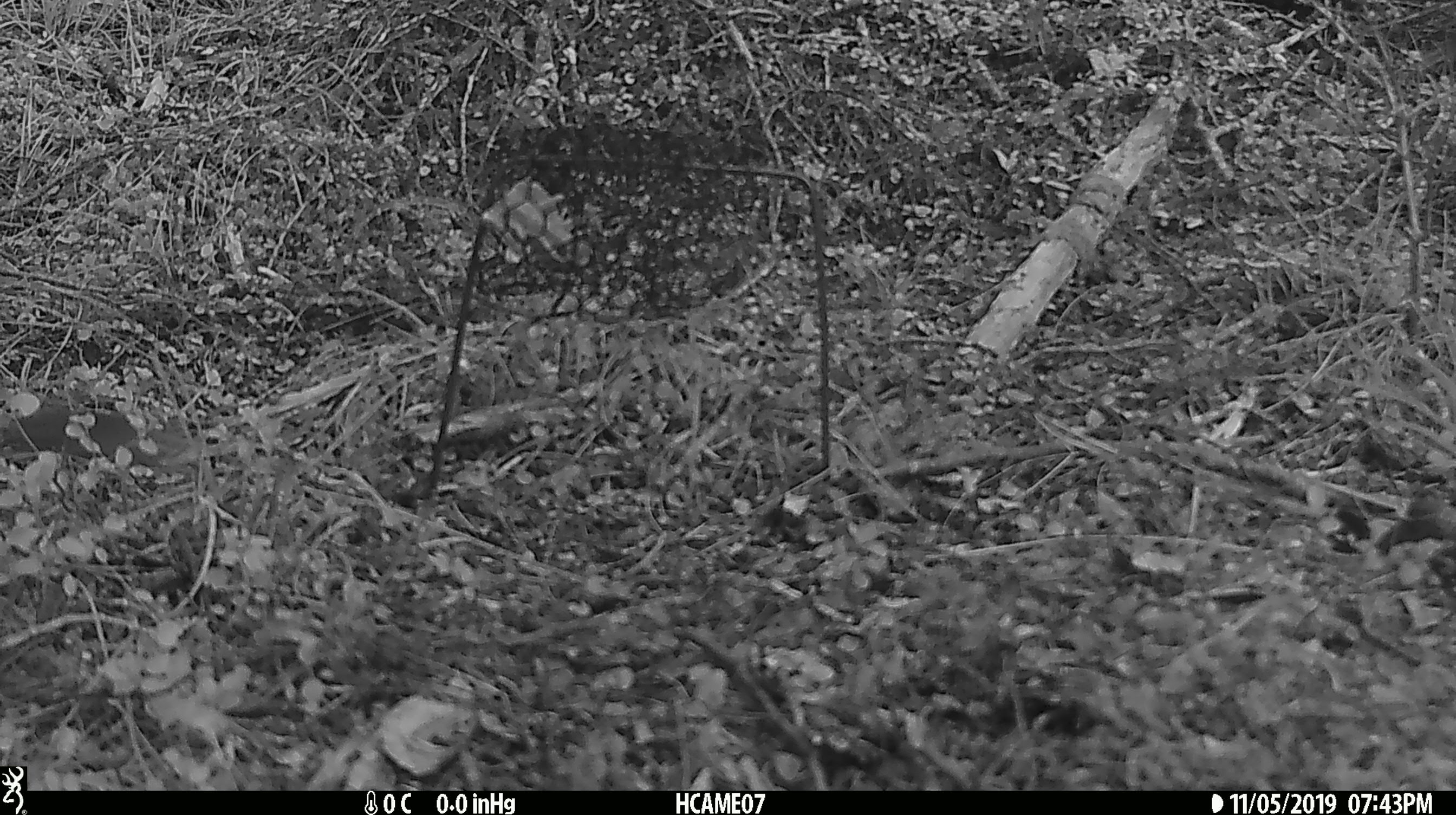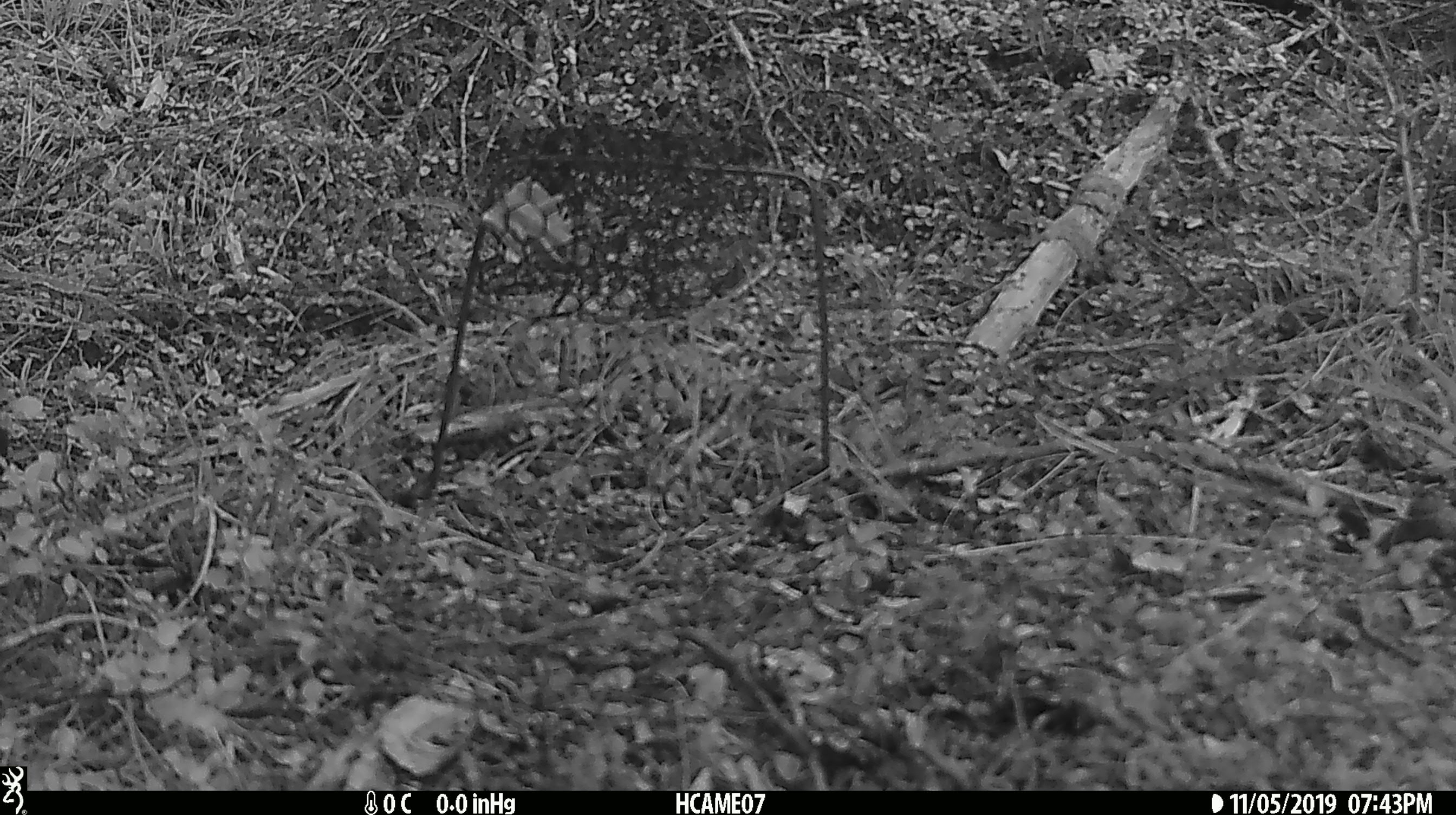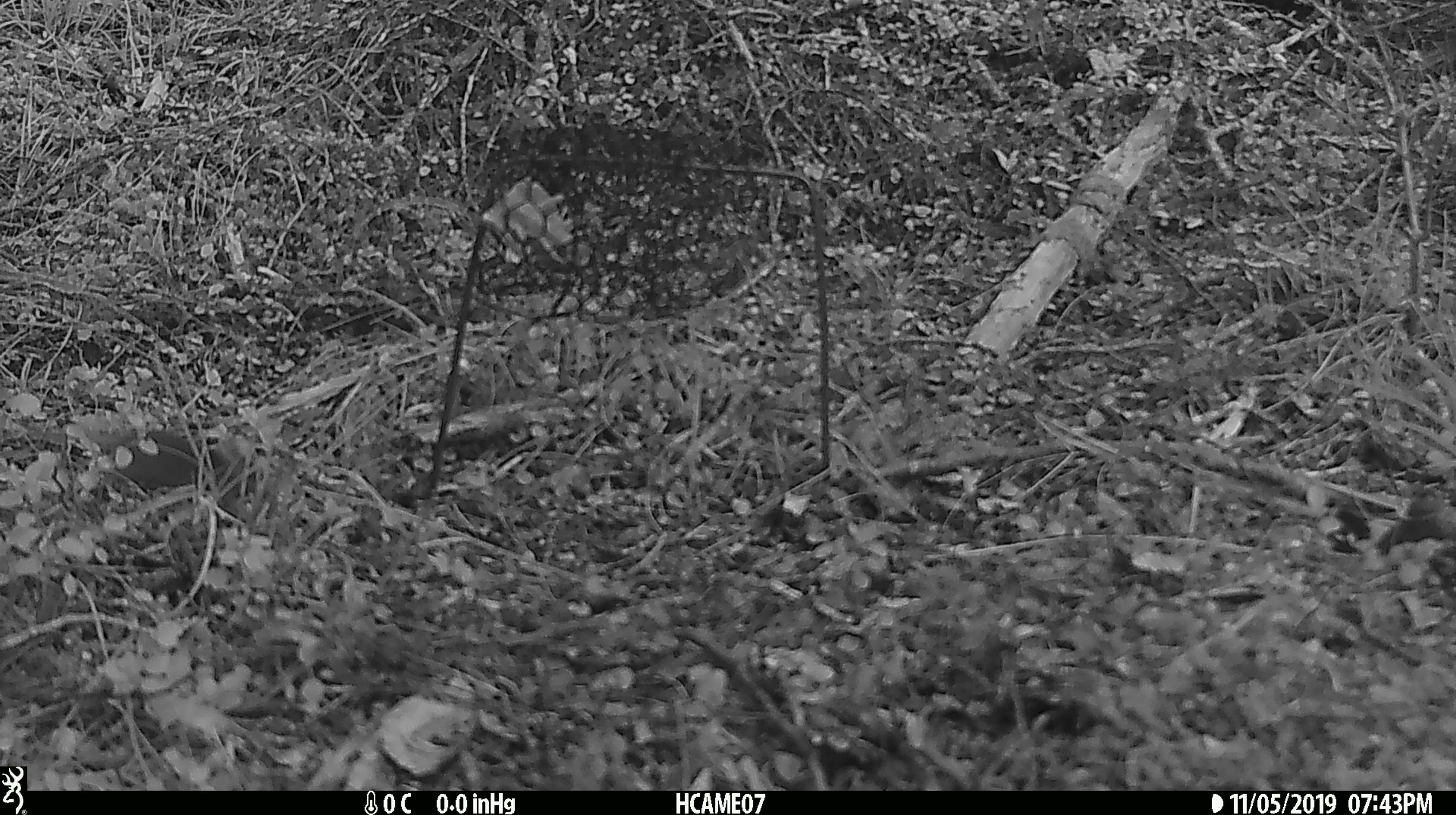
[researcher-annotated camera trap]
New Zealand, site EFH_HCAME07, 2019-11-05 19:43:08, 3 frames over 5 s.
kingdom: Animalia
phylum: Chordata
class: Mammalia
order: Rodentia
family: Muridae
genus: Mus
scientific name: Mus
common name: mouse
Mouse (Mus).